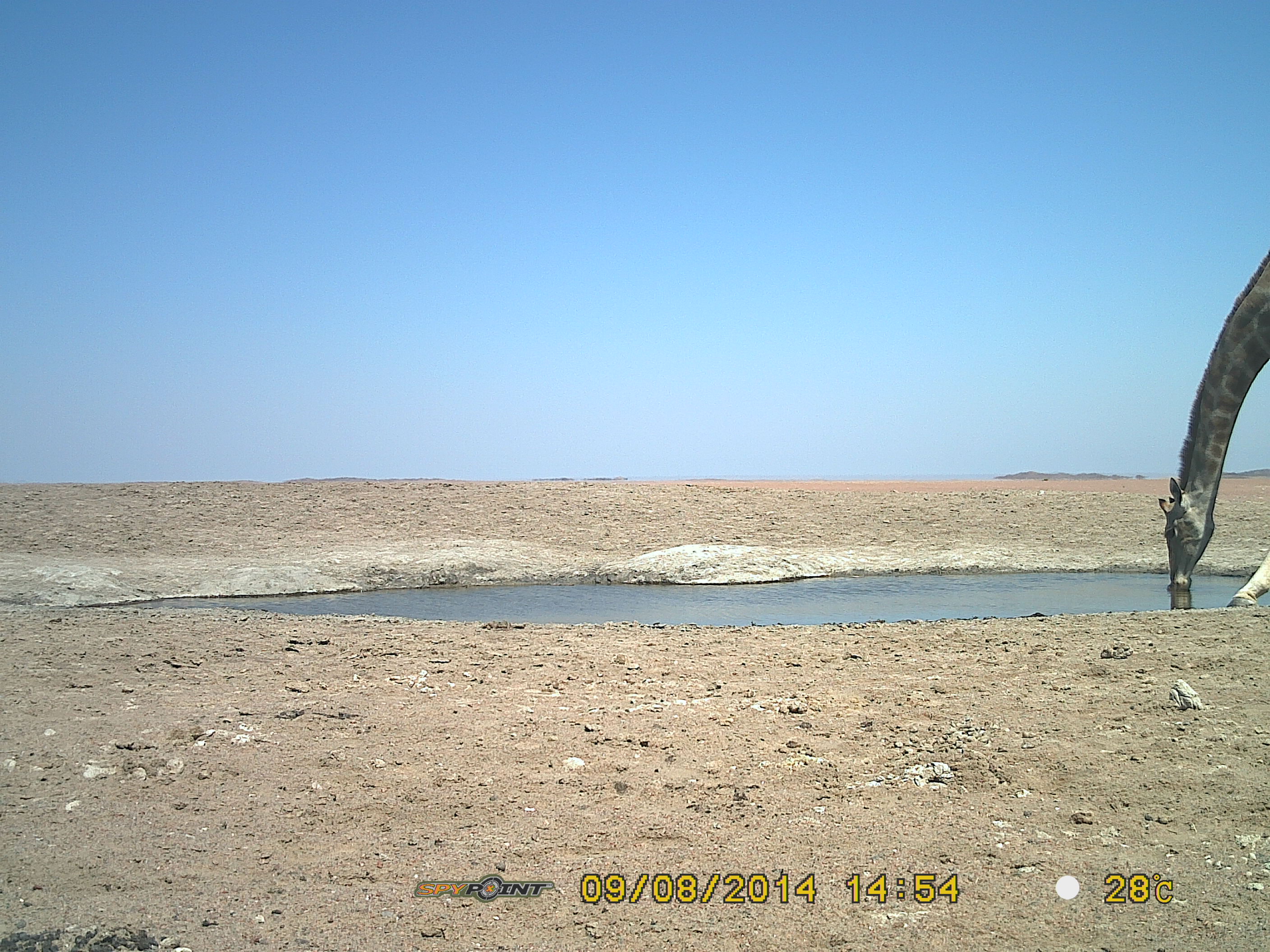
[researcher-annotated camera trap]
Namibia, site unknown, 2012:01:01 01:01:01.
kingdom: Animalia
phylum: Chordata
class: Mammalia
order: Artiodactyla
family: Giraffidae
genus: Giraffa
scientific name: Giraffa camelopardalis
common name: giraffe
Giraffa camelopardalis (giraffe).